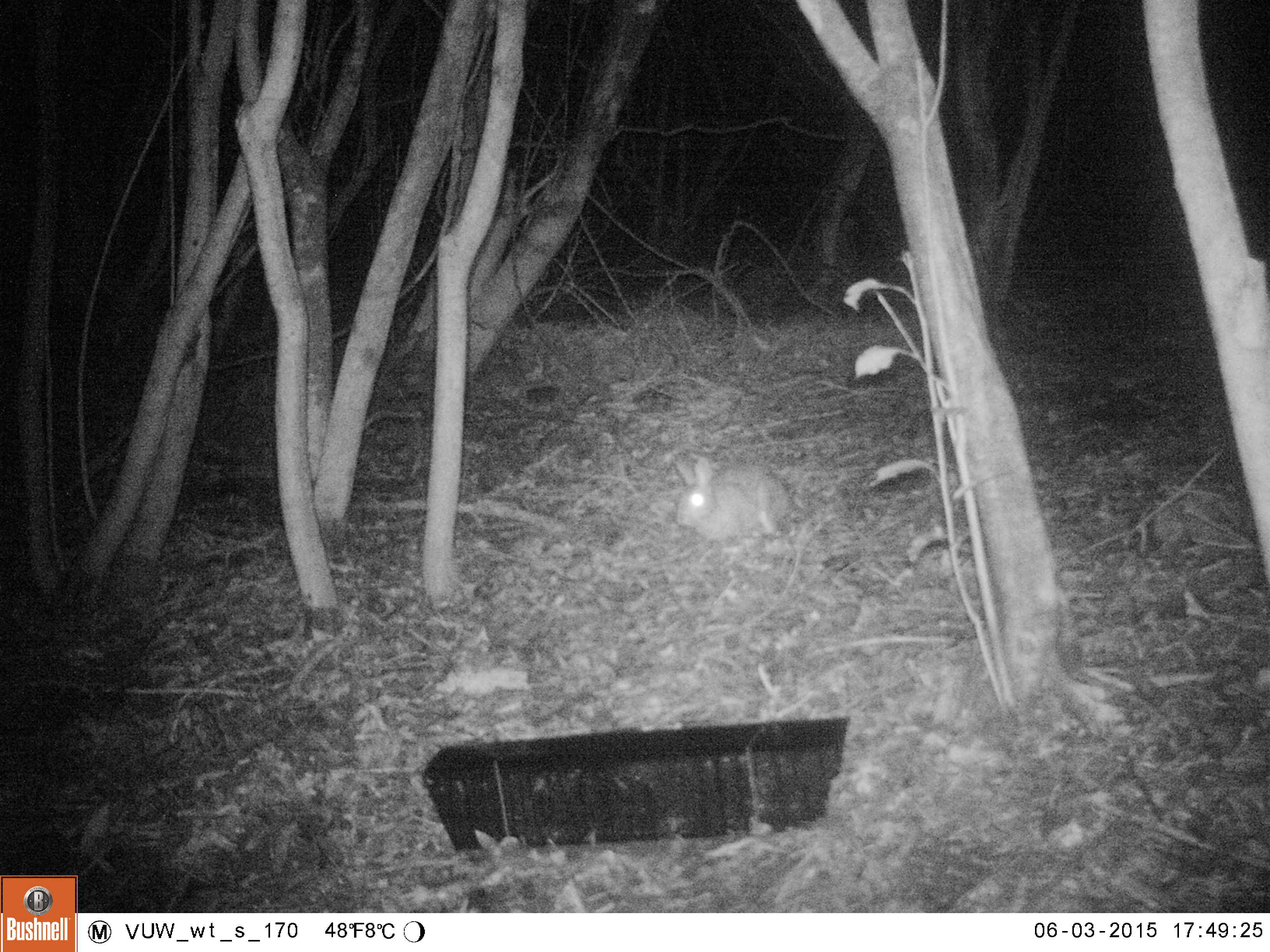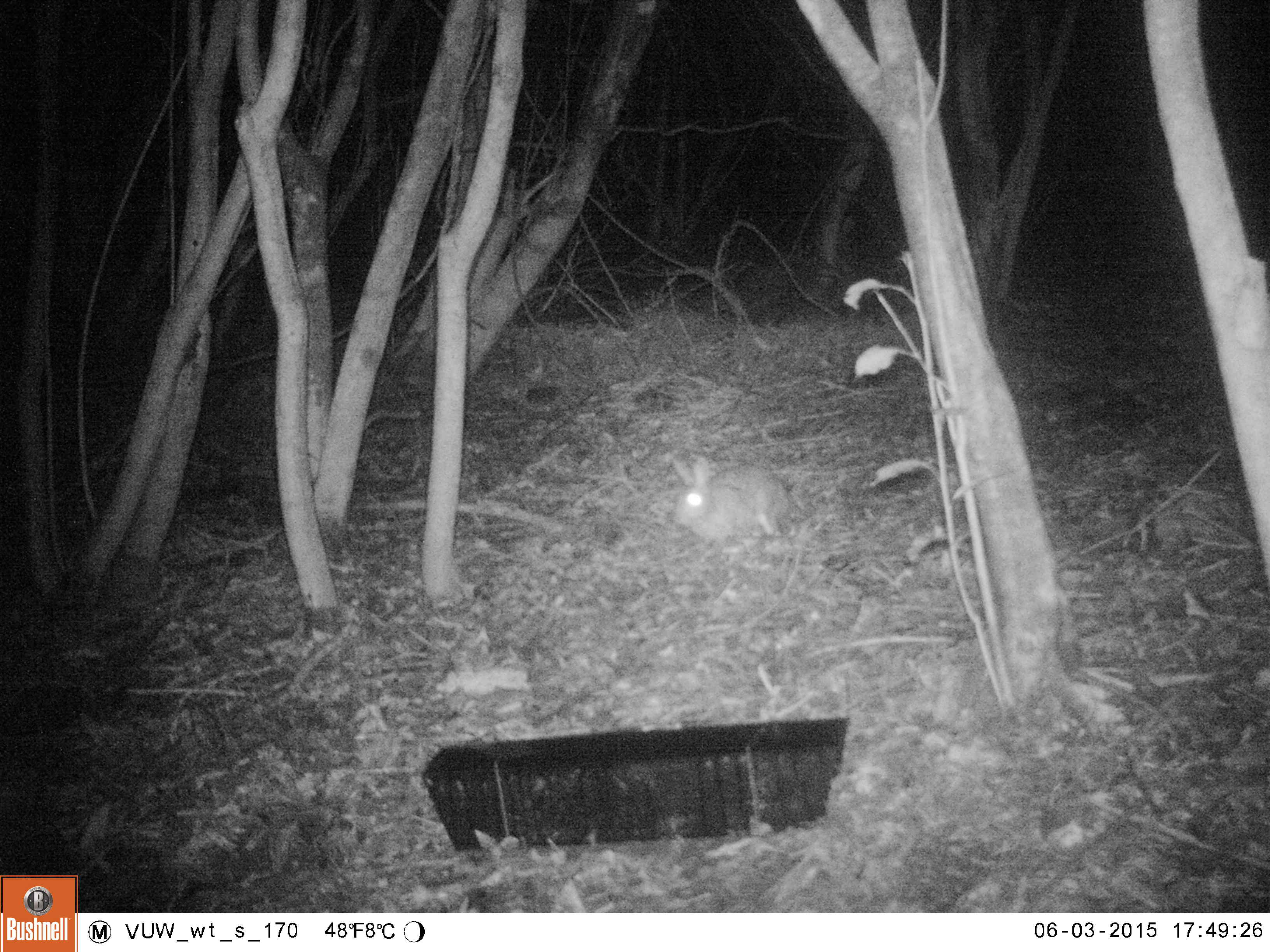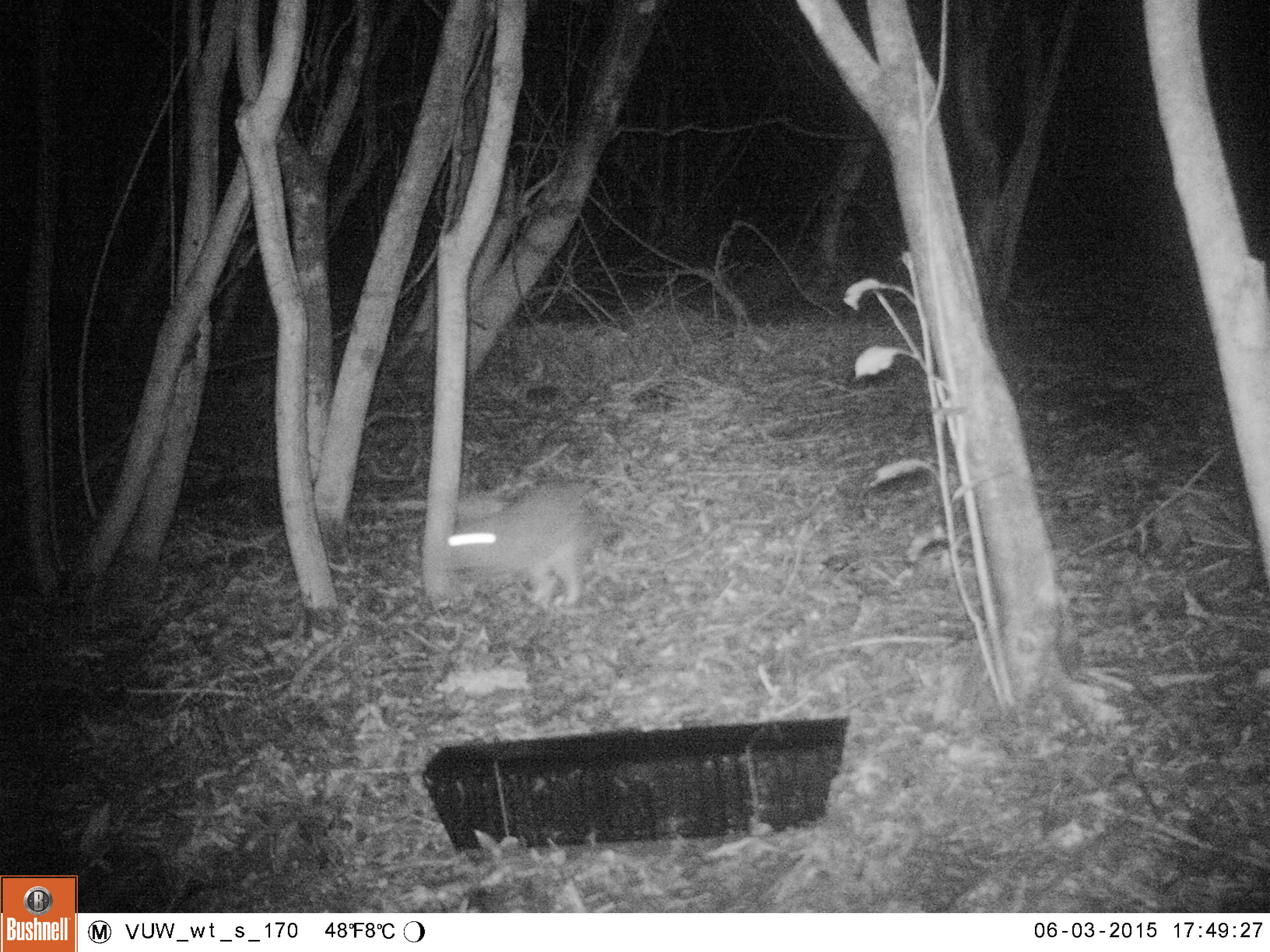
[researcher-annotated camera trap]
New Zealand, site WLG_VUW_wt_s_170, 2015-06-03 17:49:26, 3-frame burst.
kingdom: Animalia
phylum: Chordata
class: Mammalia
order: Lagomorpha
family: Leporidae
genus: Oryctolagus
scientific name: Oryctolagus cuniculus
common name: european rabbit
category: rabbit